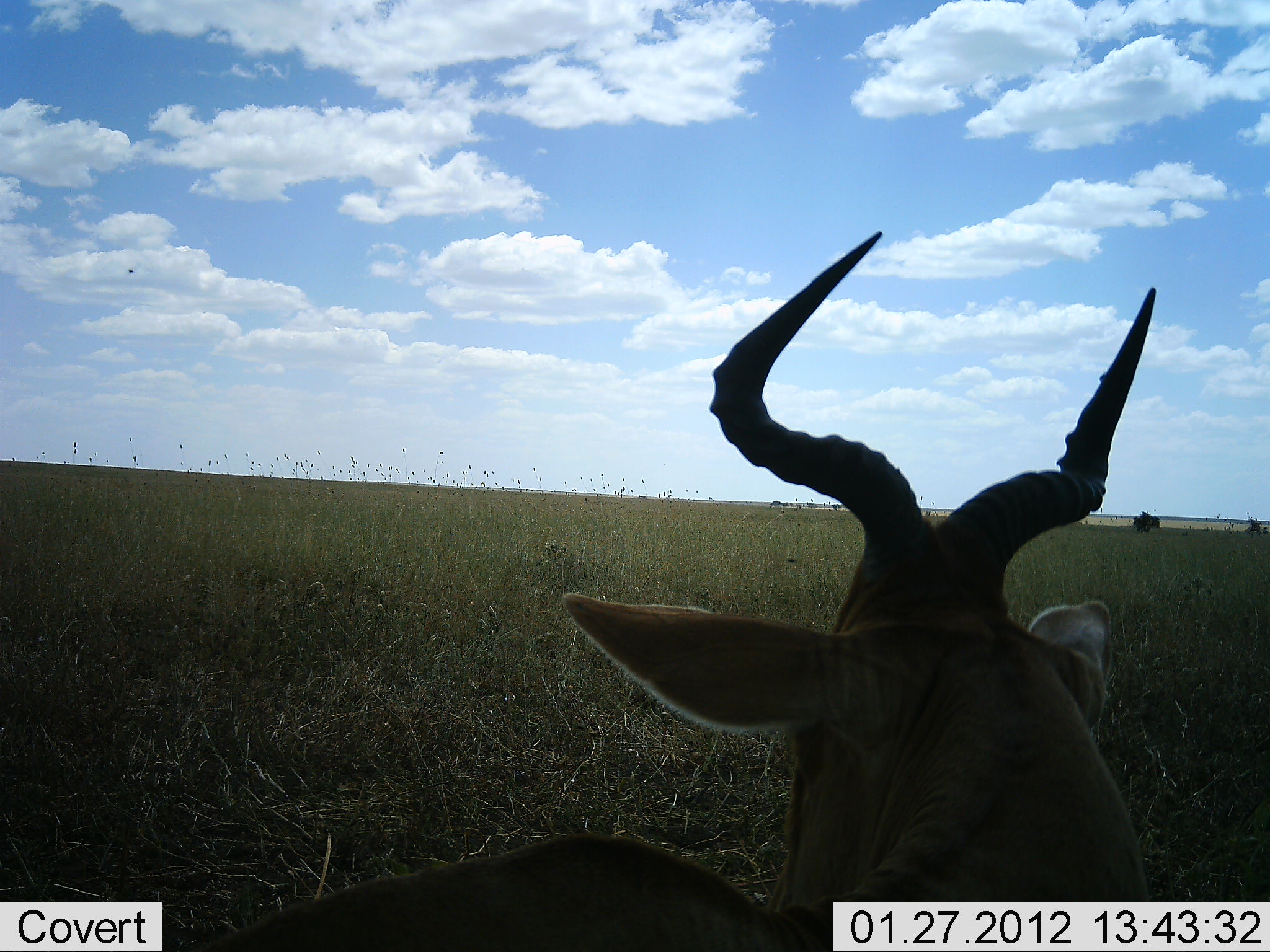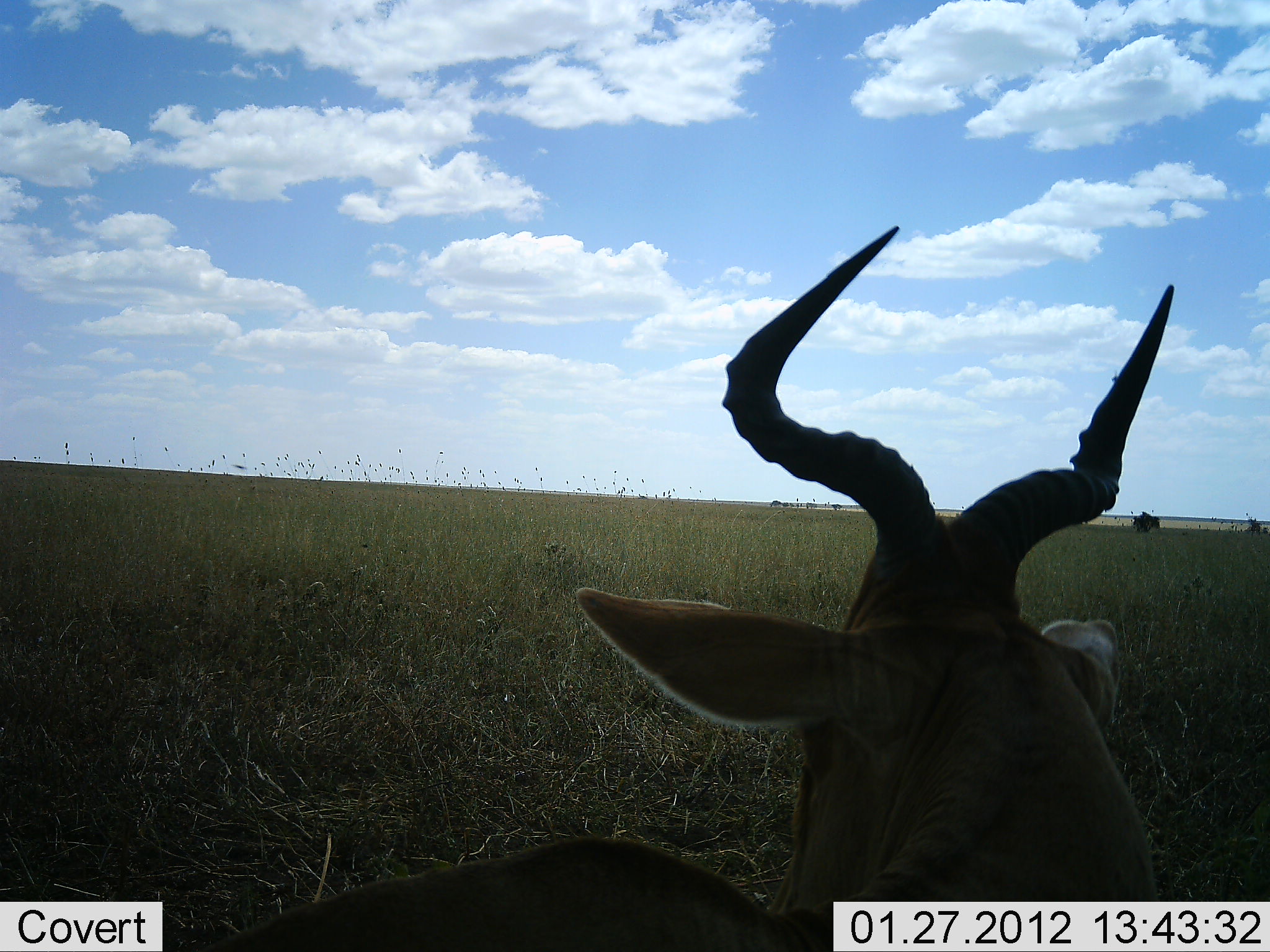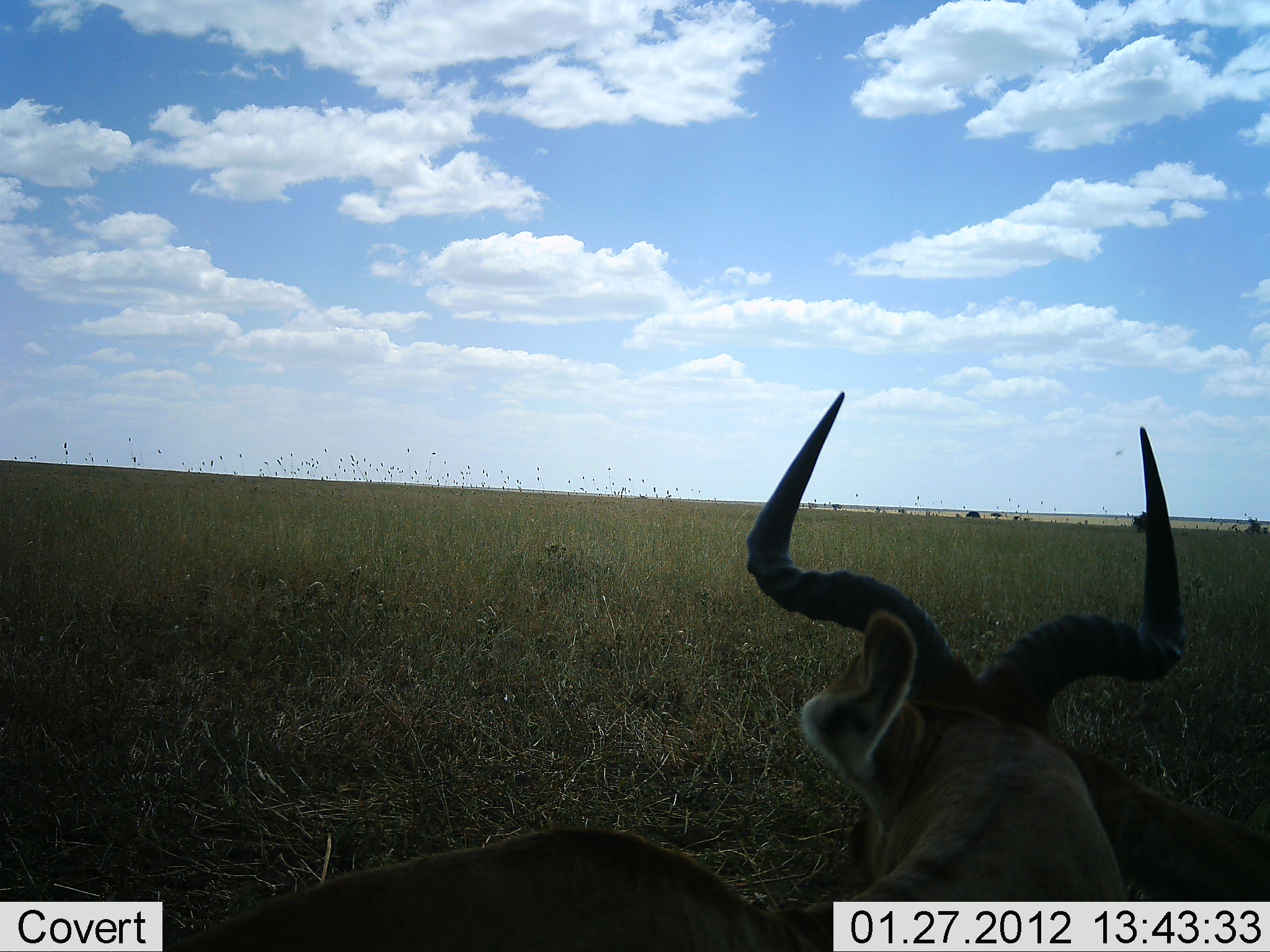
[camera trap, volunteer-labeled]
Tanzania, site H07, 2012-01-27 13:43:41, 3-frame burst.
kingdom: Animalia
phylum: Chordata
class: Mammalia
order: Artiodactyla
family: Bovidae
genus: Alcelaphus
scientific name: Alcelaphus buselaphus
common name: hartebeest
Hartebeest (Alcelaphus buselaphus), count 1. Behavior (volunteer vote fractions): standing 21%, resting 71%, moving 4%, interacting 0%. Young present (vote fraction): 0%. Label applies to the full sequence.